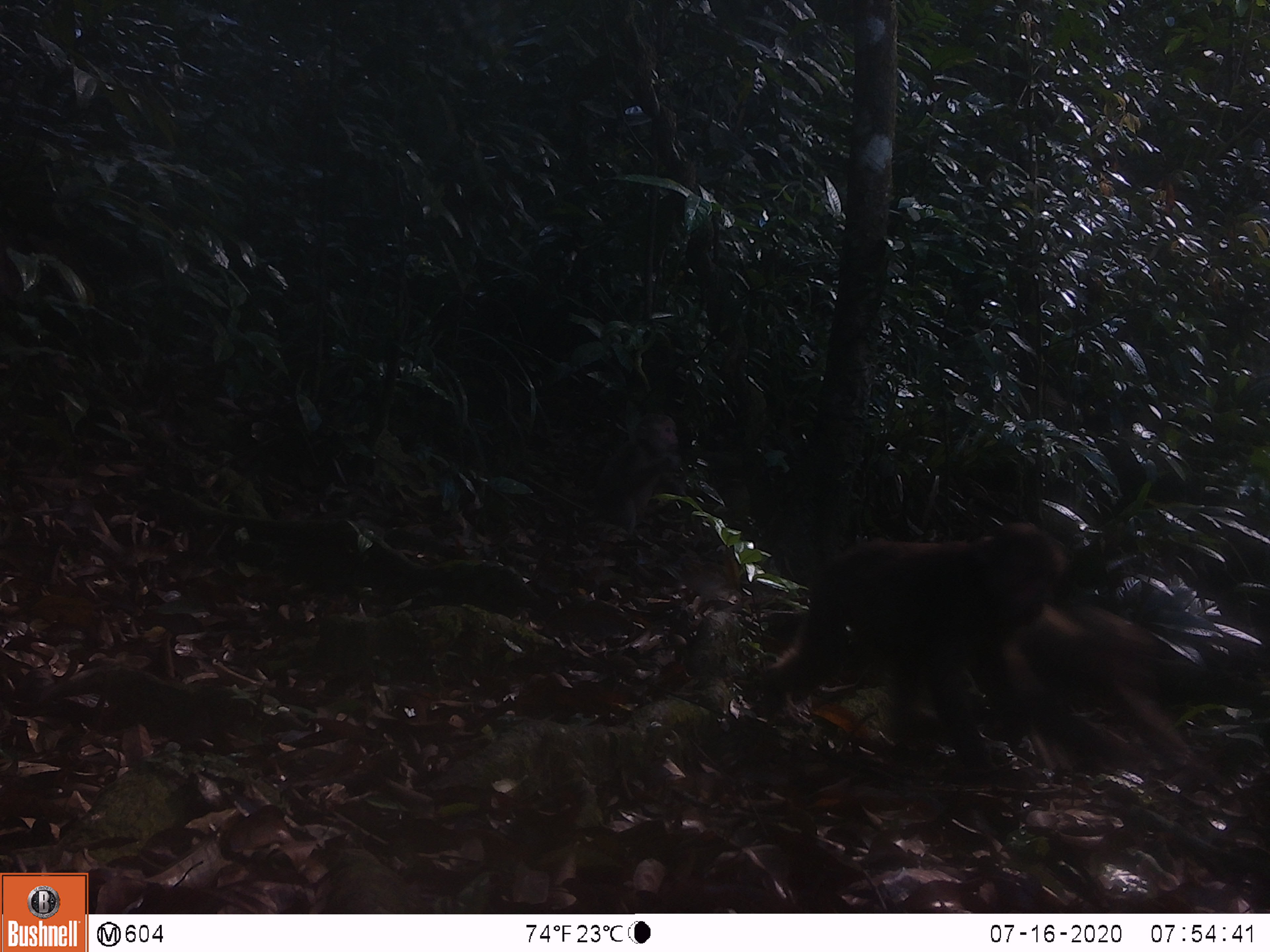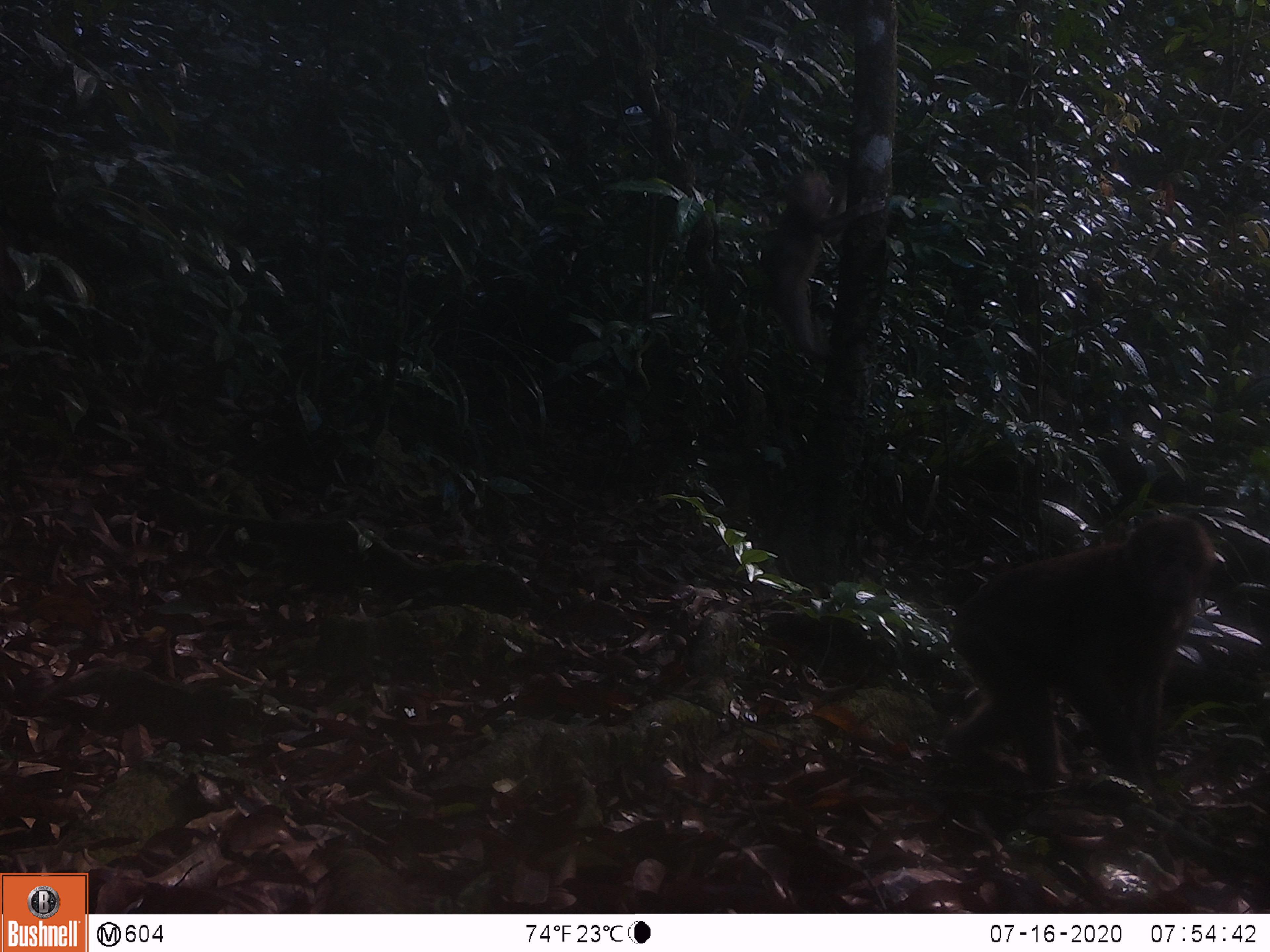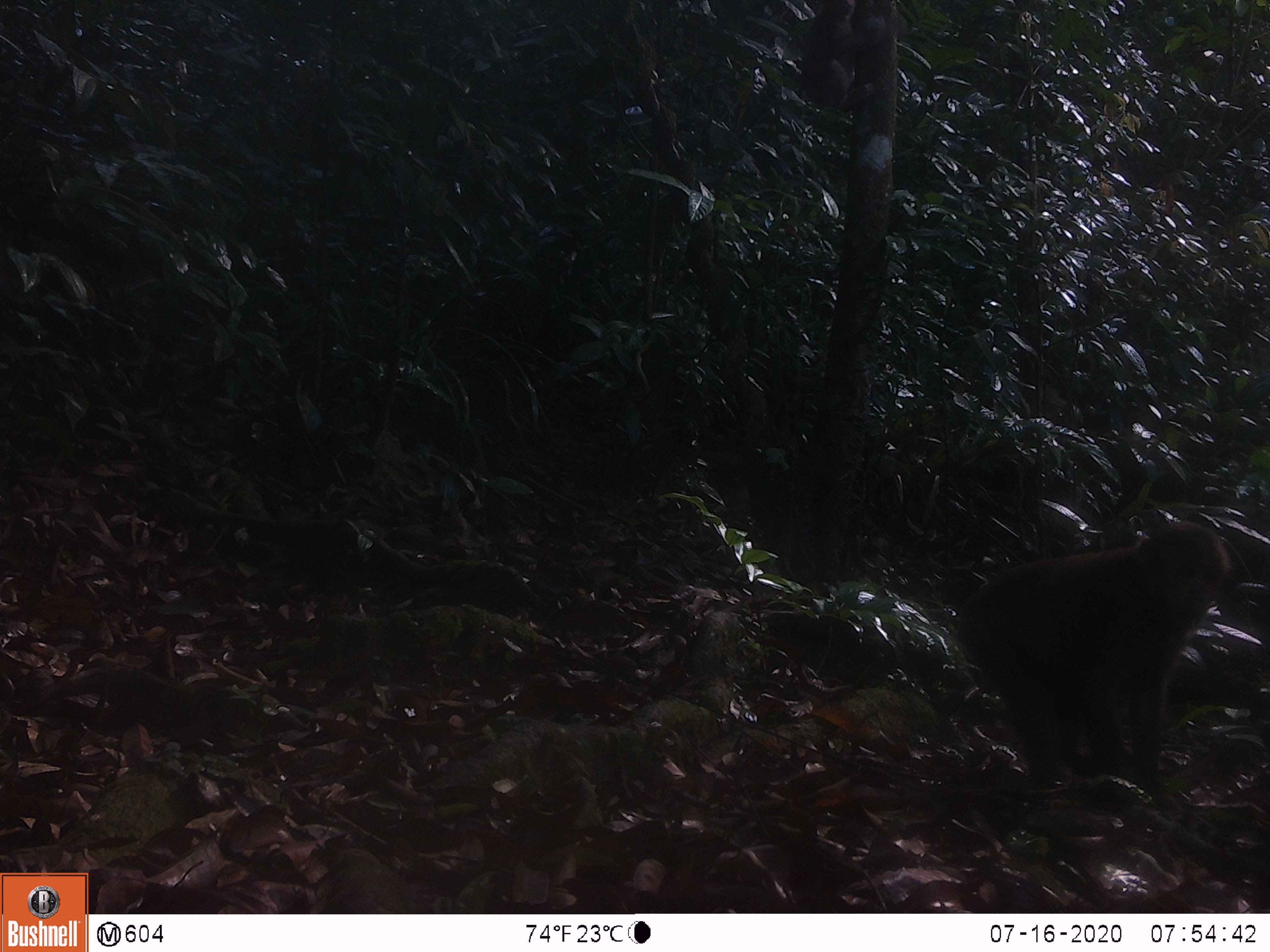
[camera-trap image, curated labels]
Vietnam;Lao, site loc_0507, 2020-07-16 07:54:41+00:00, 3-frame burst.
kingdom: Animalia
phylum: Chordata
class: Mammalia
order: Primates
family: Cercopithecidae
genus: Macaca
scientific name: Macaca arctoides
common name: stump-tailed macaque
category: stump tailed macaque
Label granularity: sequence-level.